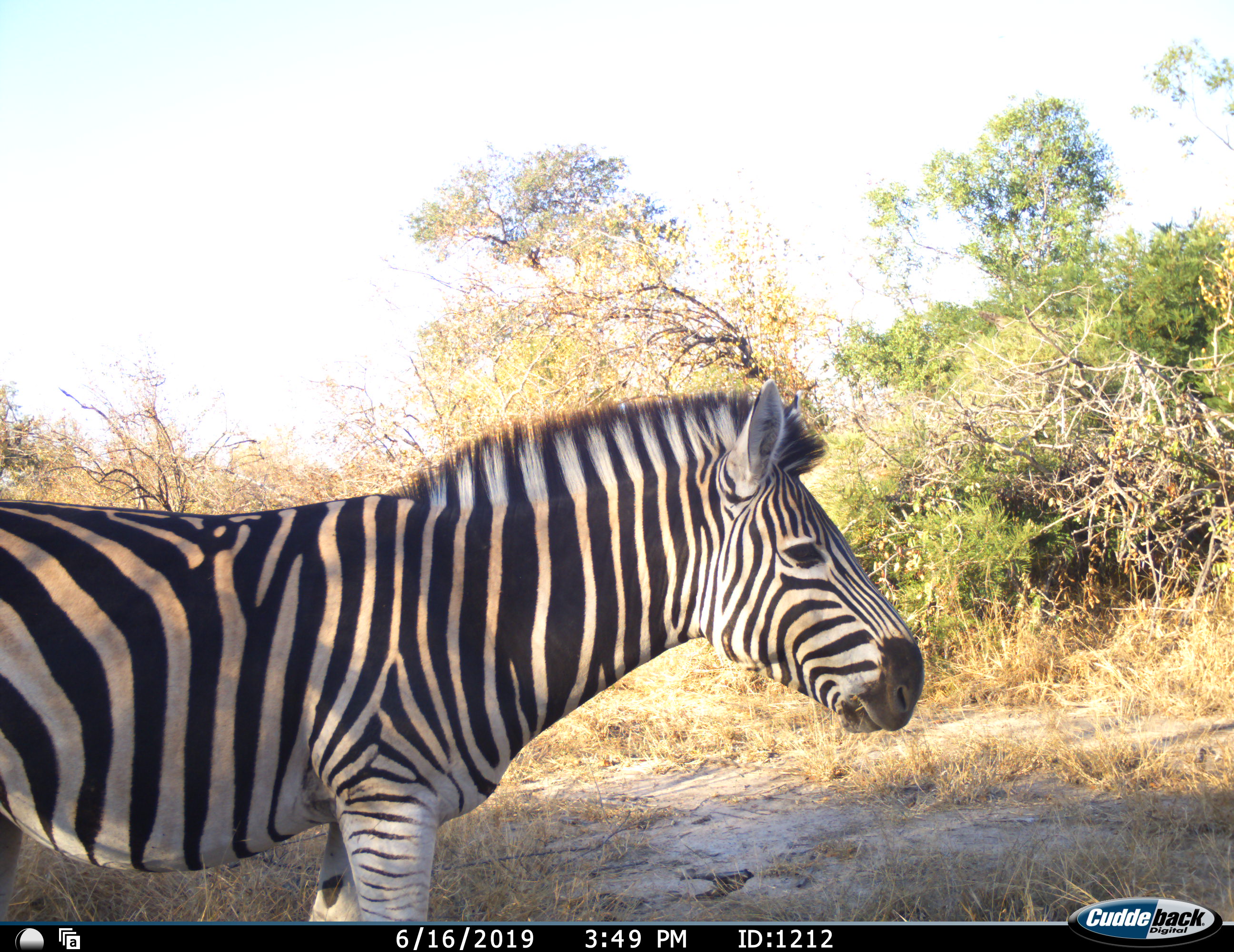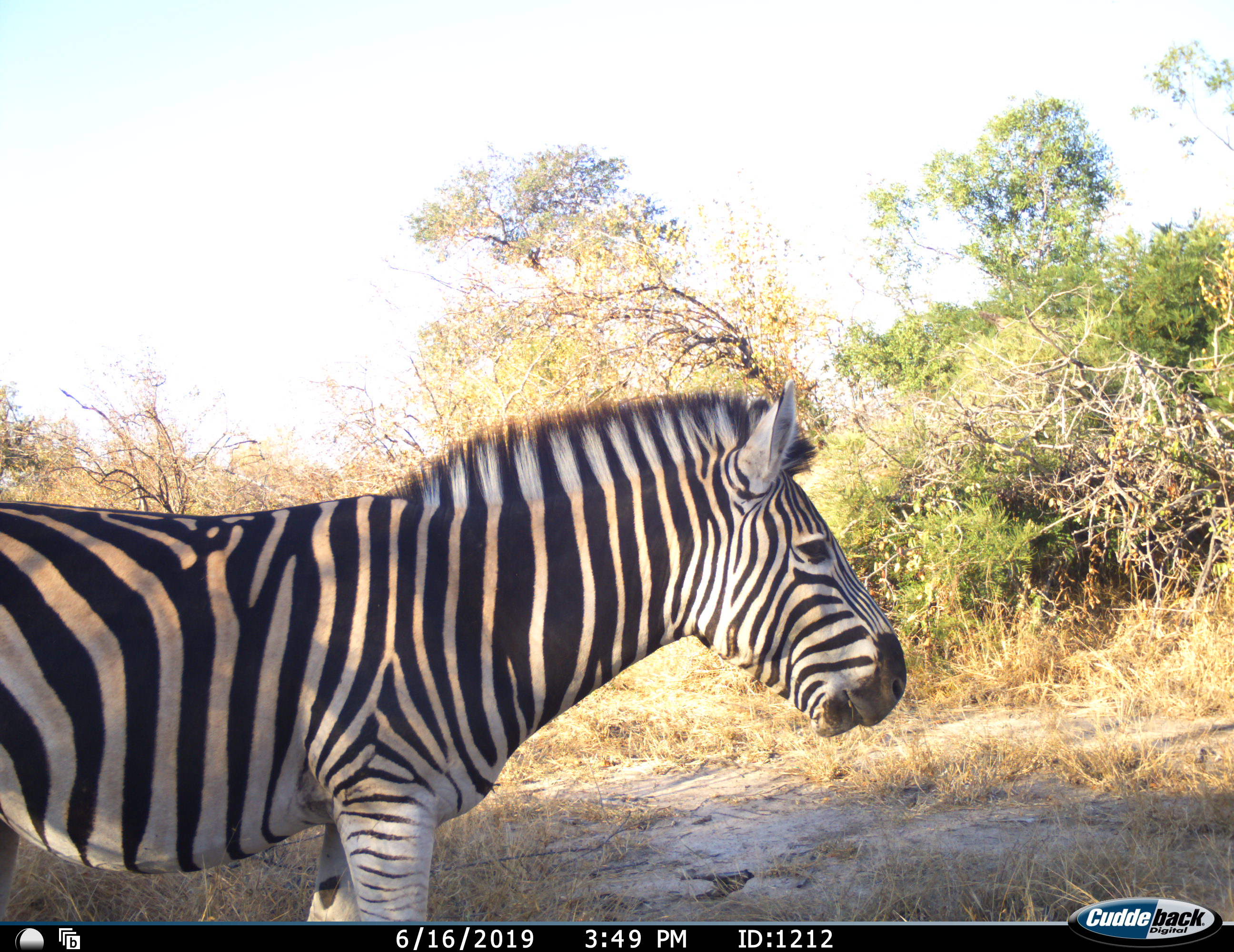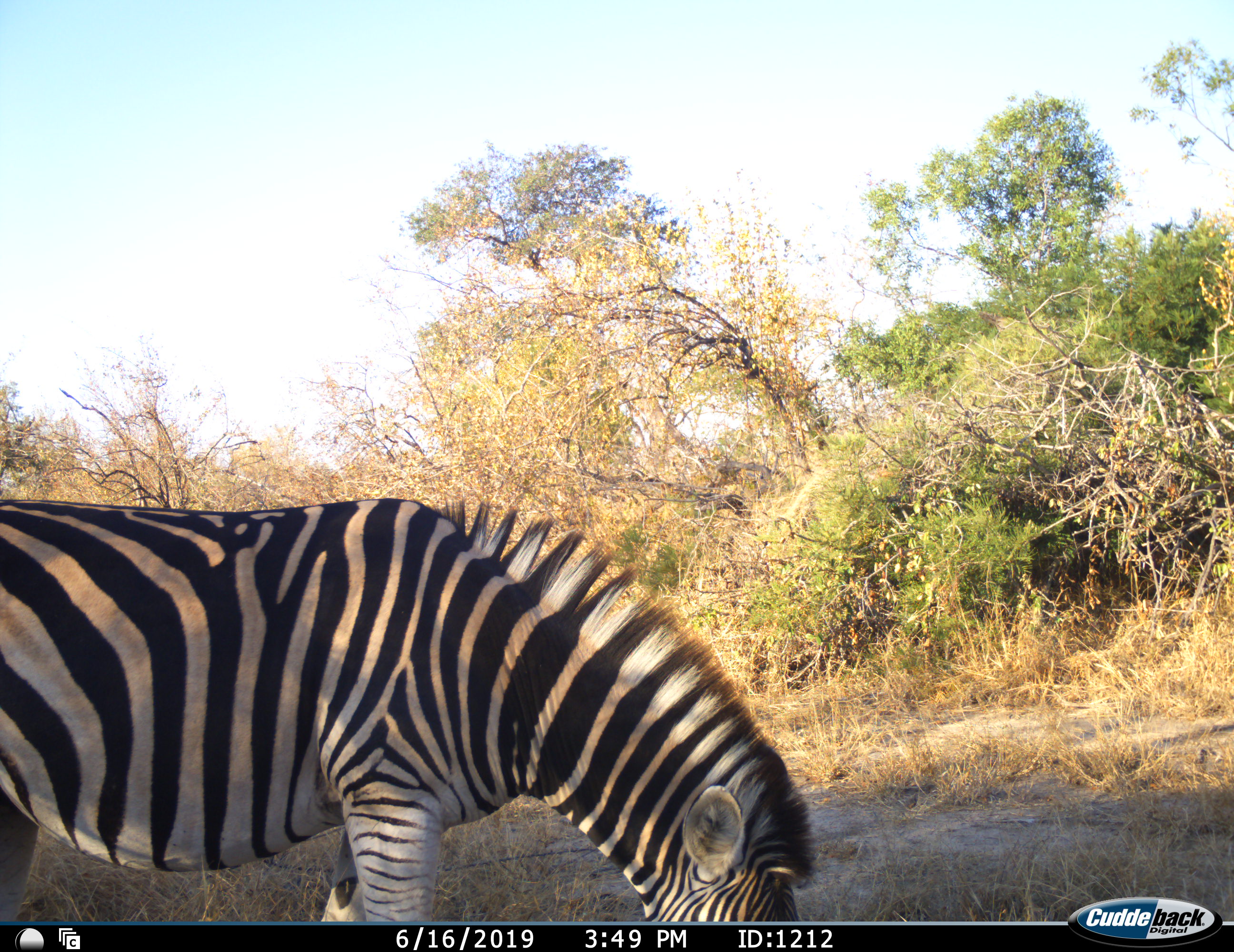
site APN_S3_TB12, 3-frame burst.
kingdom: Animalia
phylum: Chordata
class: Mammalia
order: Perissodactyla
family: Equidae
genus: Equus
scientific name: Equus quagga burchellii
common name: burchell's zebra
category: zebraburchells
Zebraburchells (burchell's zebra) (Equus quagga burchellii), count 1. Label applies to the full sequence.